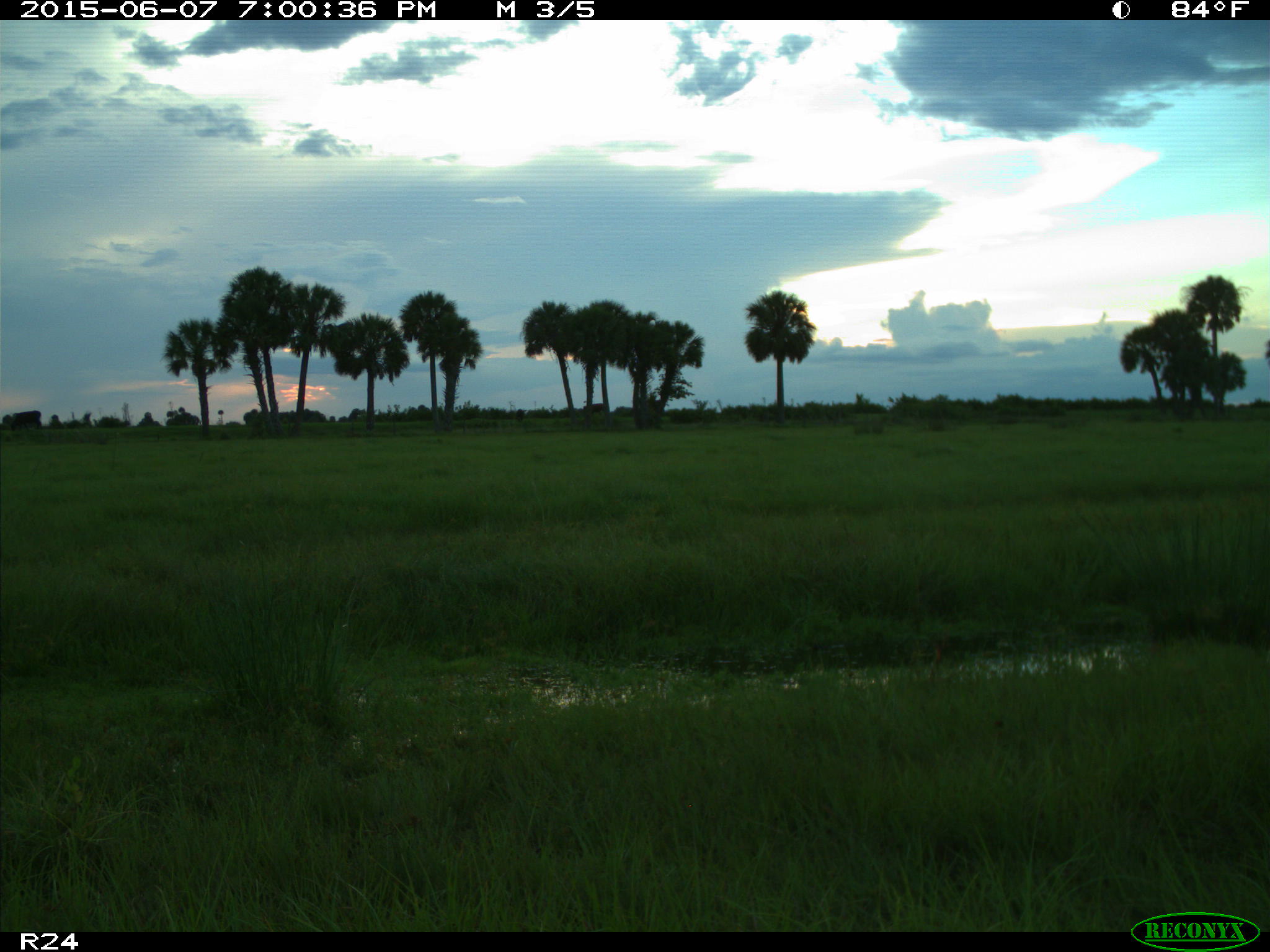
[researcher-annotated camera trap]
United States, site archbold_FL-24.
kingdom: Animalia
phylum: Chordata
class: Mammalia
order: Artiodactyla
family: Bovidae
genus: Bos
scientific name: Bos taurus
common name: domestic cow